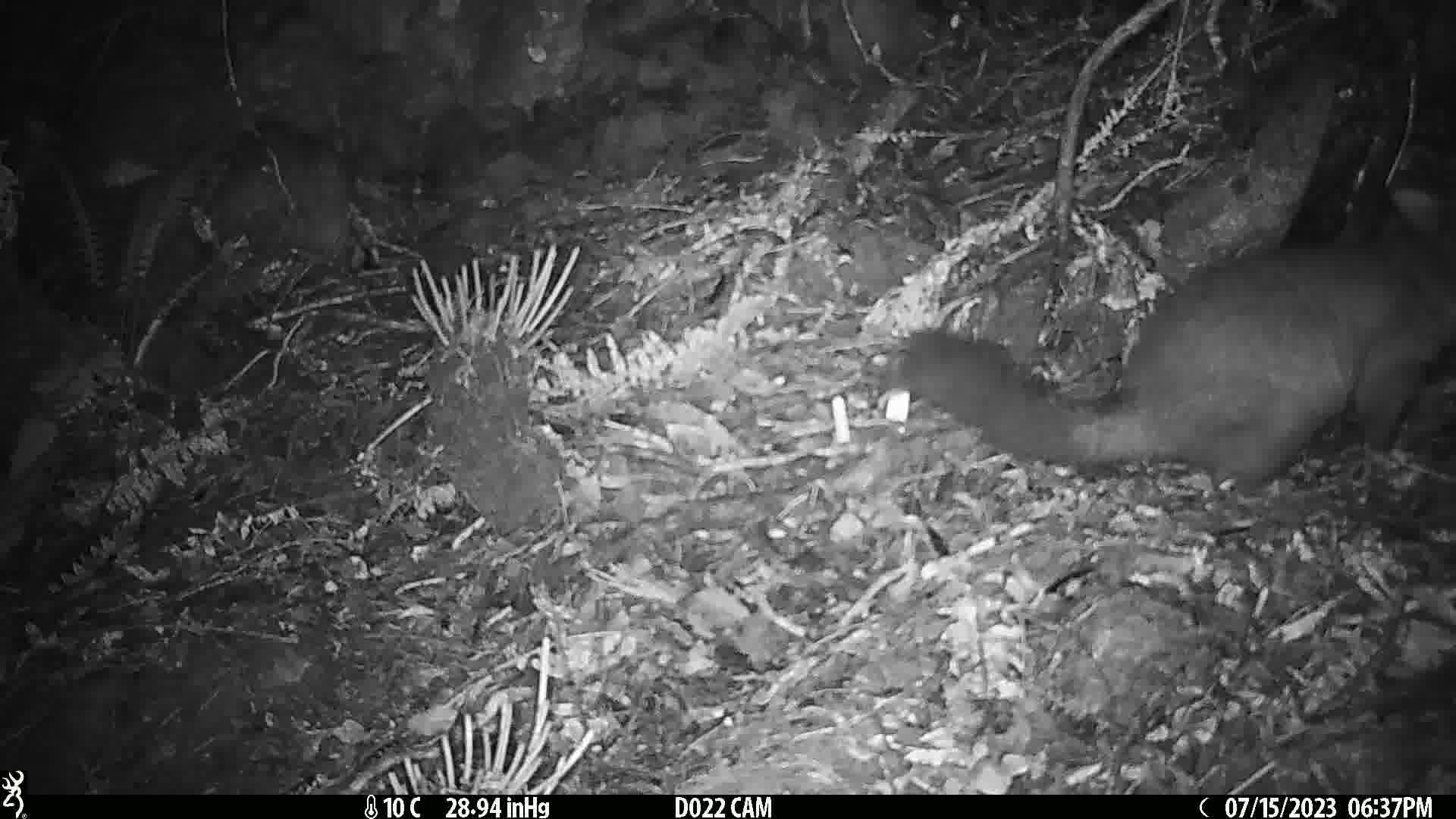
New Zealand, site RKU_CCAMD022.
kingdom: Animalia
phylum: Chordata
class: Mammalia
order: Diprotodontia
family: Phalangeridae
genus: Trichosurus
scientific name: Trichosurus vulpecula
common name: common brushtail possum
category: possum